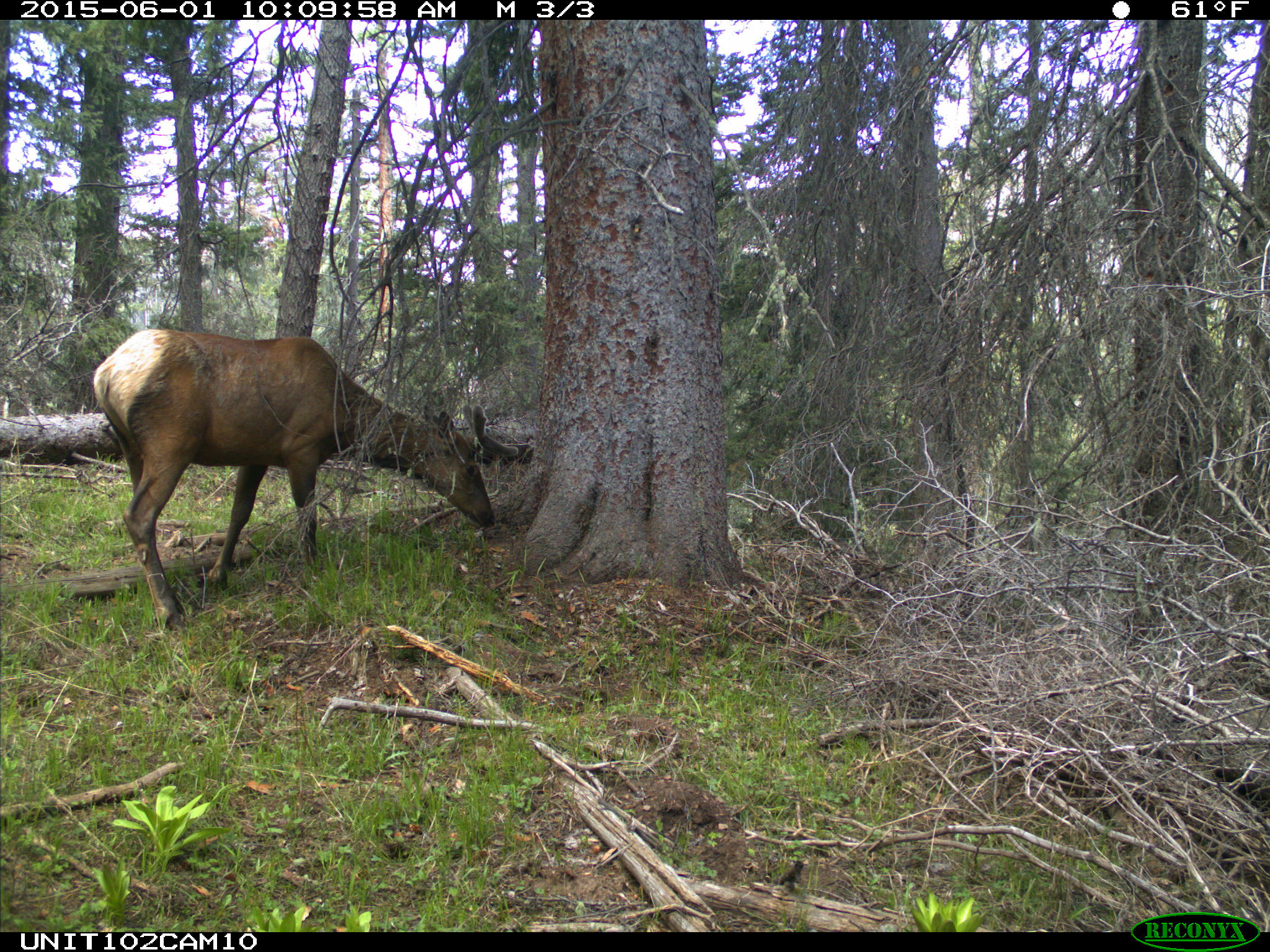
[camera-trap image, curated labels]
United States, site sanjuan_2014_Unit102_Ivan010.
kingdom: Animalia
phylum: Chordata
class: Mammalia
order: Artiodactyla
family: Cervidae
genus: Cervus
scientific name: Cervus elaphus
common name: red deer